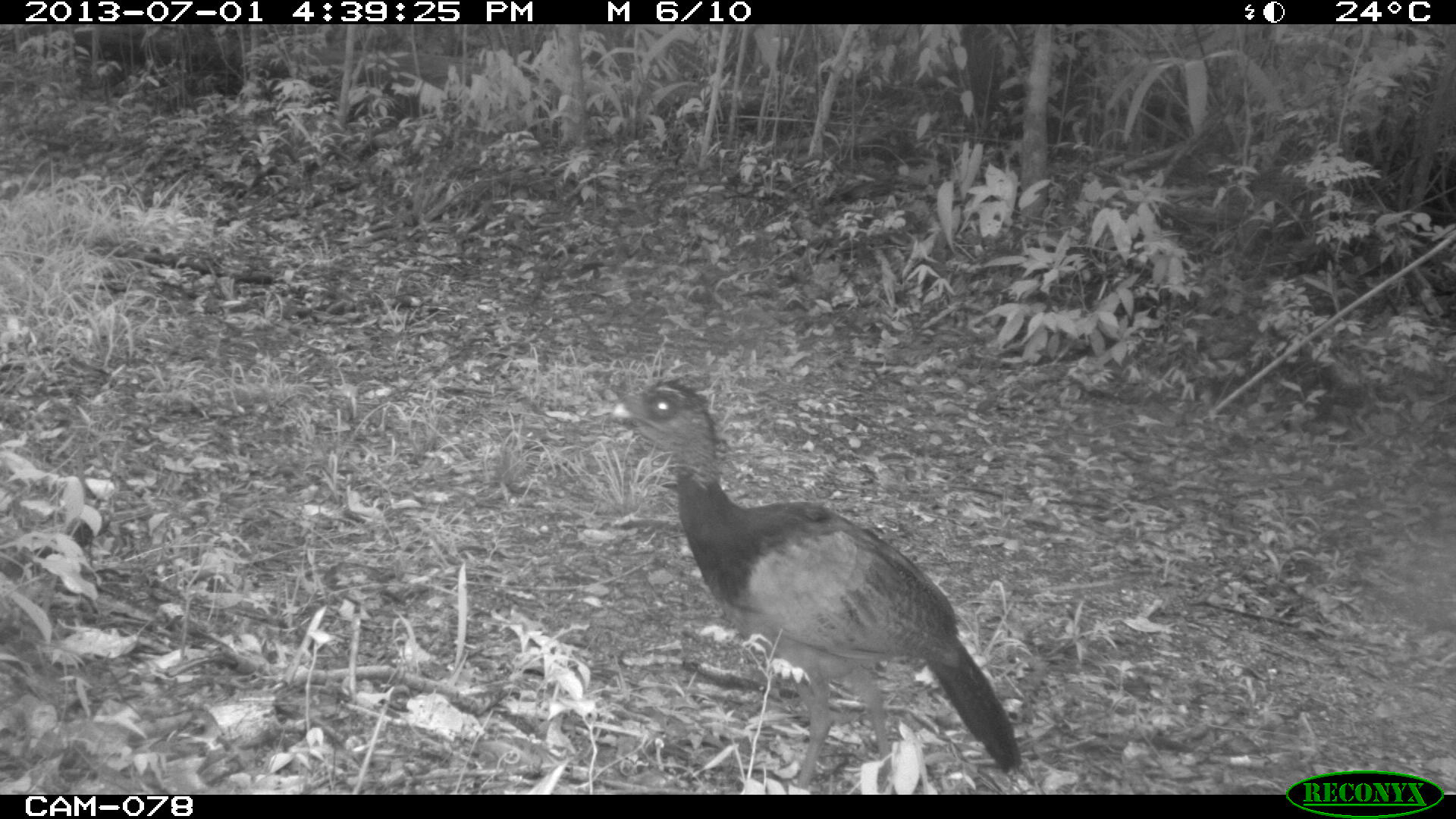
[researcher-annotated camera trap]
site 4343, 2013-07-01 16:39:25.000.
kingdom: Animalia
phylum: Chordata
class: Aves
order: Galliformes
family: Cracidae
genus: Crax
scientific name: Crax rubra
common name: great curassow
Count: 1.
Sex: female.